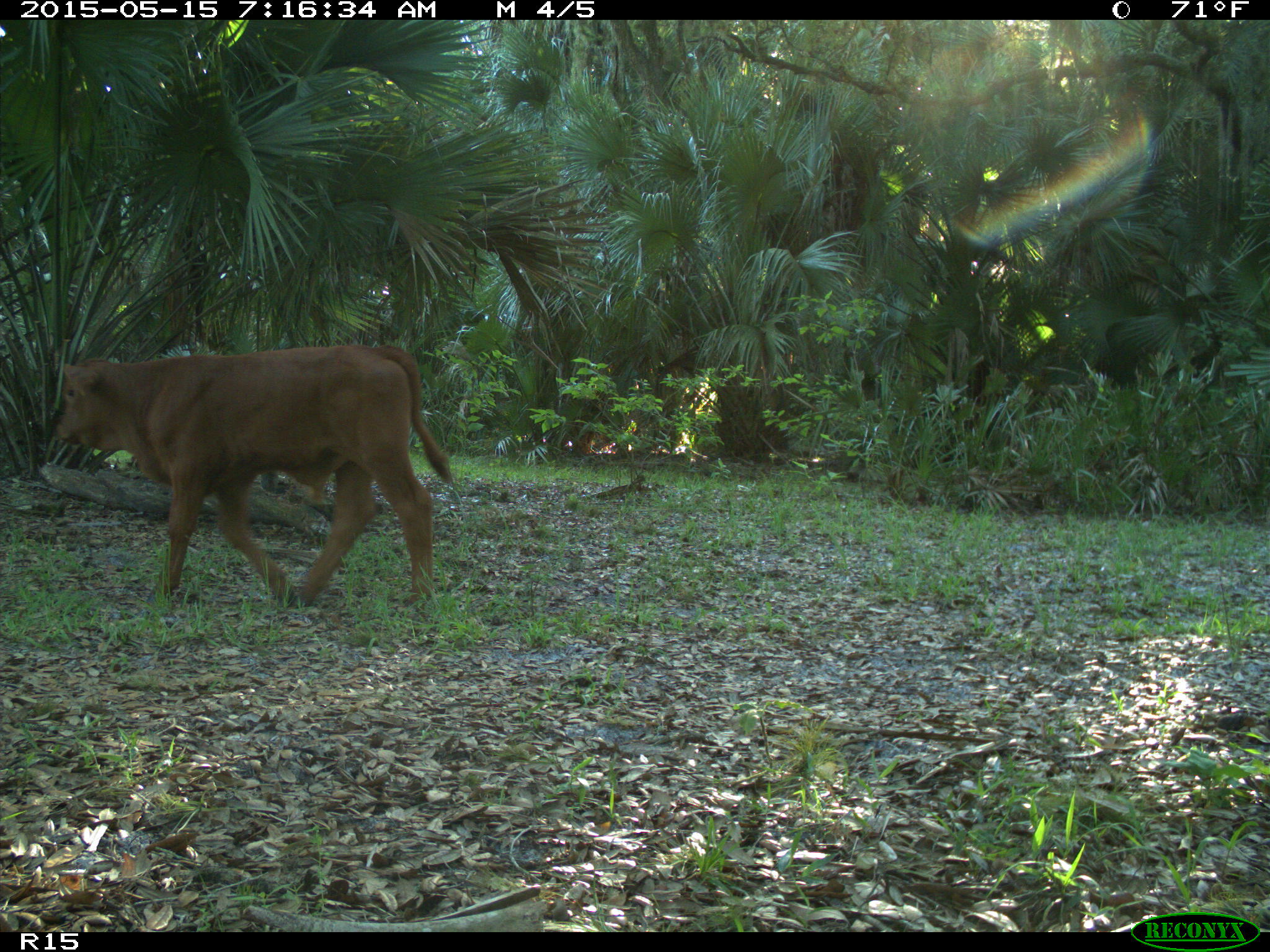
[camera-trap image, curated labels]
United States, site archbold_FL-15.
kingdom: Animalia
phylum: Chordata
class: Mammalia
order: Artiodactyla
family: Bovidae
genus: Bos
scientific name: Bos taurus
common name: domestic cow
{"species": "Bos taurus (domestic cow)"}